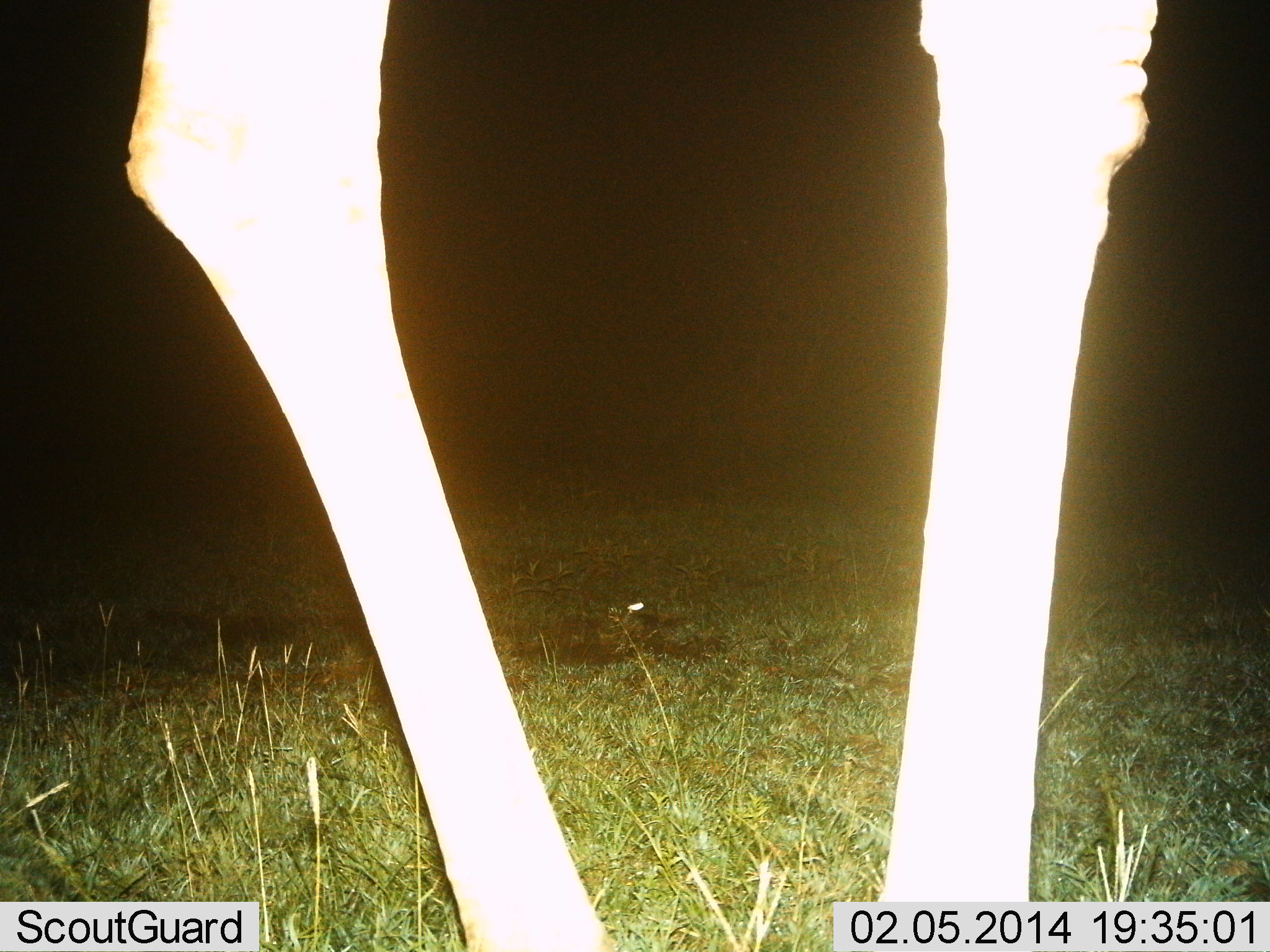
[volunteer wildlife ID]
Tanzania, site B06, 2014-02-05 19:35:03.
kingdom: Animalia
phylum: Chordata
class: Mammalia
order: Artiodactyla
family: Giraffidae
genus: Giraffa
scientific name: Giraffa camelopardalis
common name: giraffe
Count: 1.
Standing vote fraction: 80%.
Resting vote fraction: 0%.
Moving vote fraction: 20%.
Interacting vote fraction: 0%.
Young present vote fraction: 0%.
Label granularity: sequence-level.